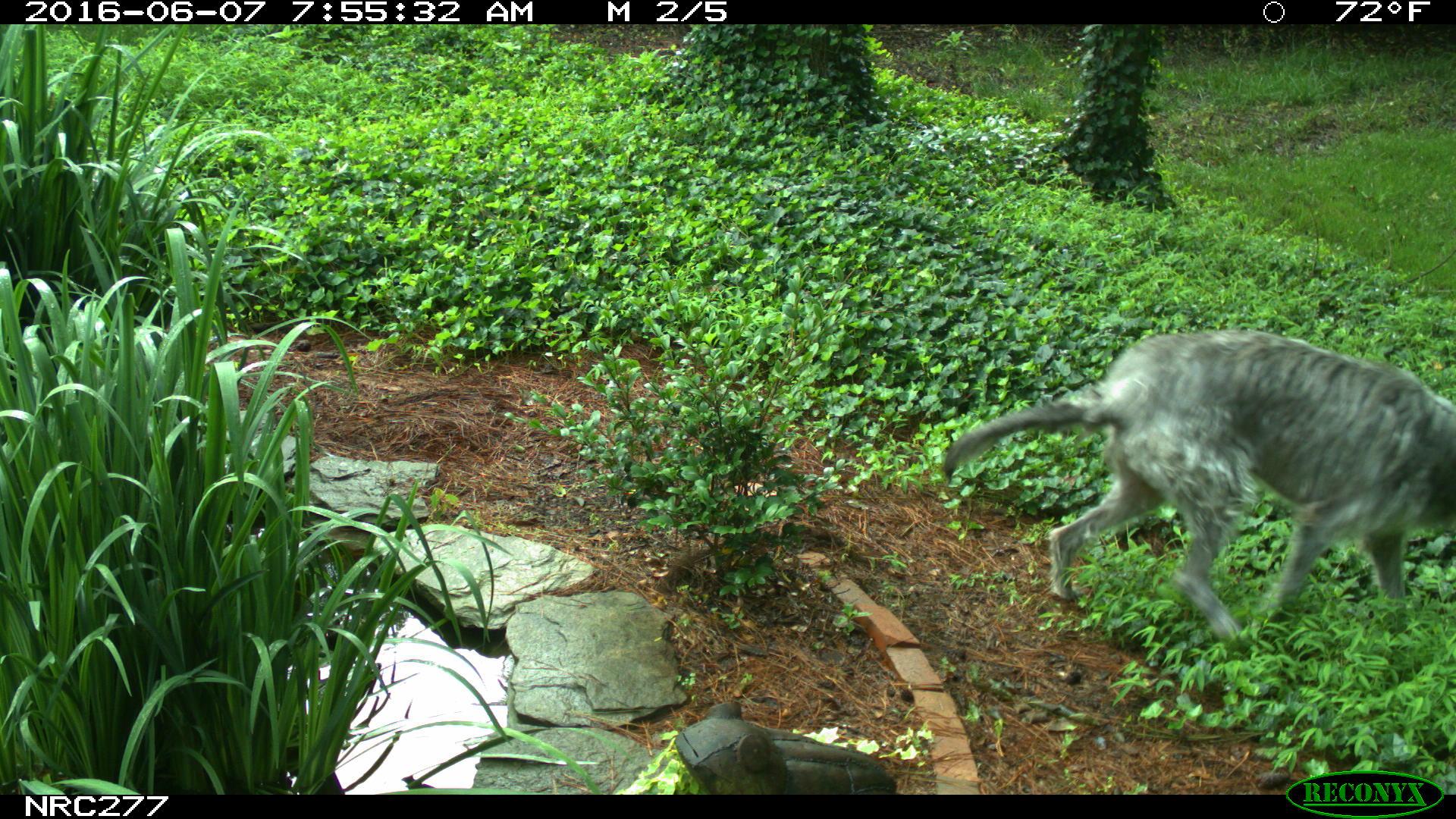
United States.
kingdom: Animalia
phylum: Chordata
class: Mammalia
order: Carnivora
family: Canidae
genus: Canis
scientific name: Canis familiaris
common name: domestic dog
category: Dog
Dog (domestic dog) (Canis familiaris).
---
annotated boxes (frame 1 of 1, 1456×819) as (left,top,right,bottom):
Dog: (934,307,1456,637)